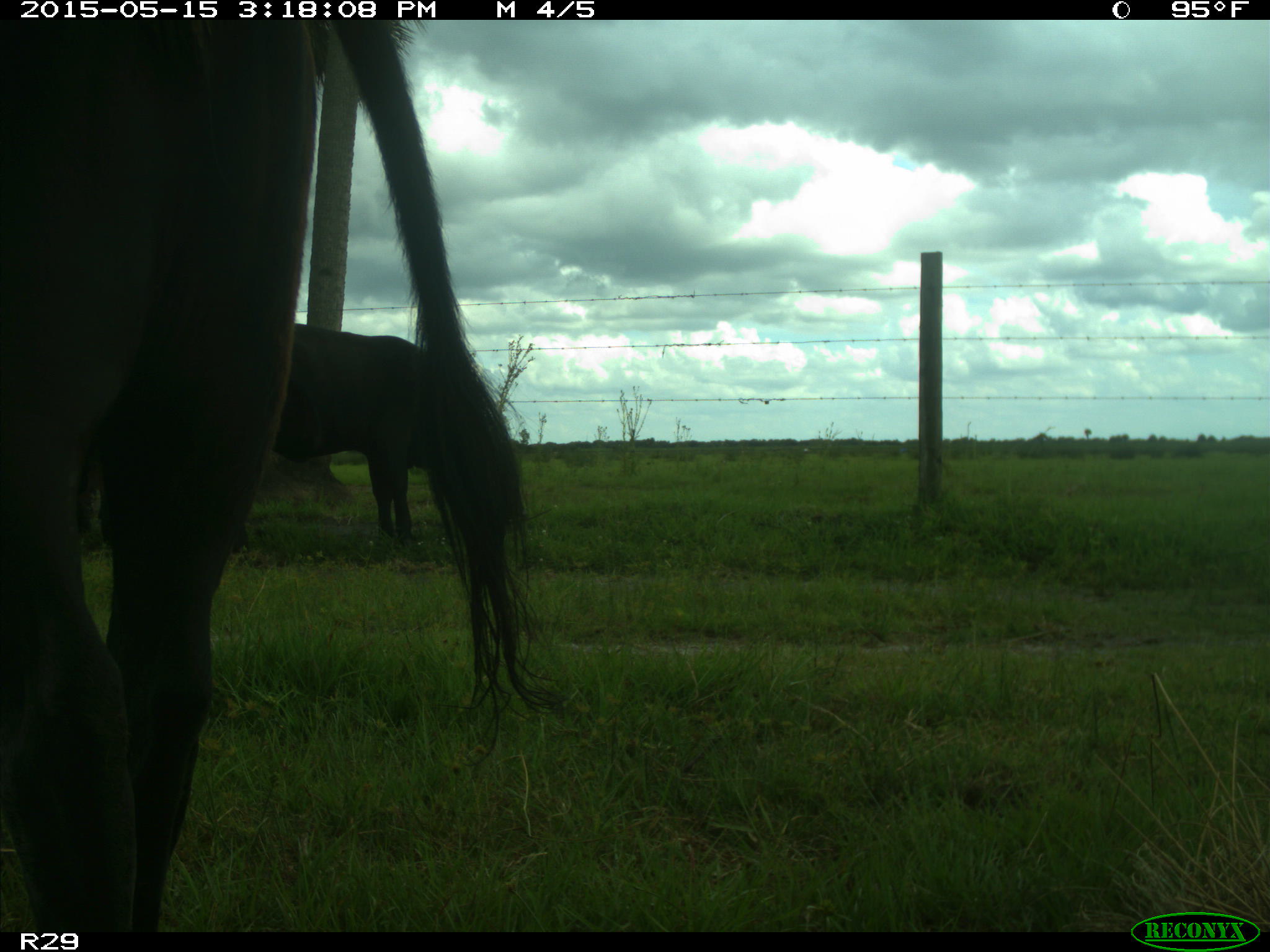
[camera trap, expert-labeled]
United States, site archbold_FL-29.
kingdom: Animalia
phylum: Chordata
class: Mammalia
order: Artiodactyla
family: Bovidae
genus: Bos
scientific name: Bos taurus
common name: domestic cow